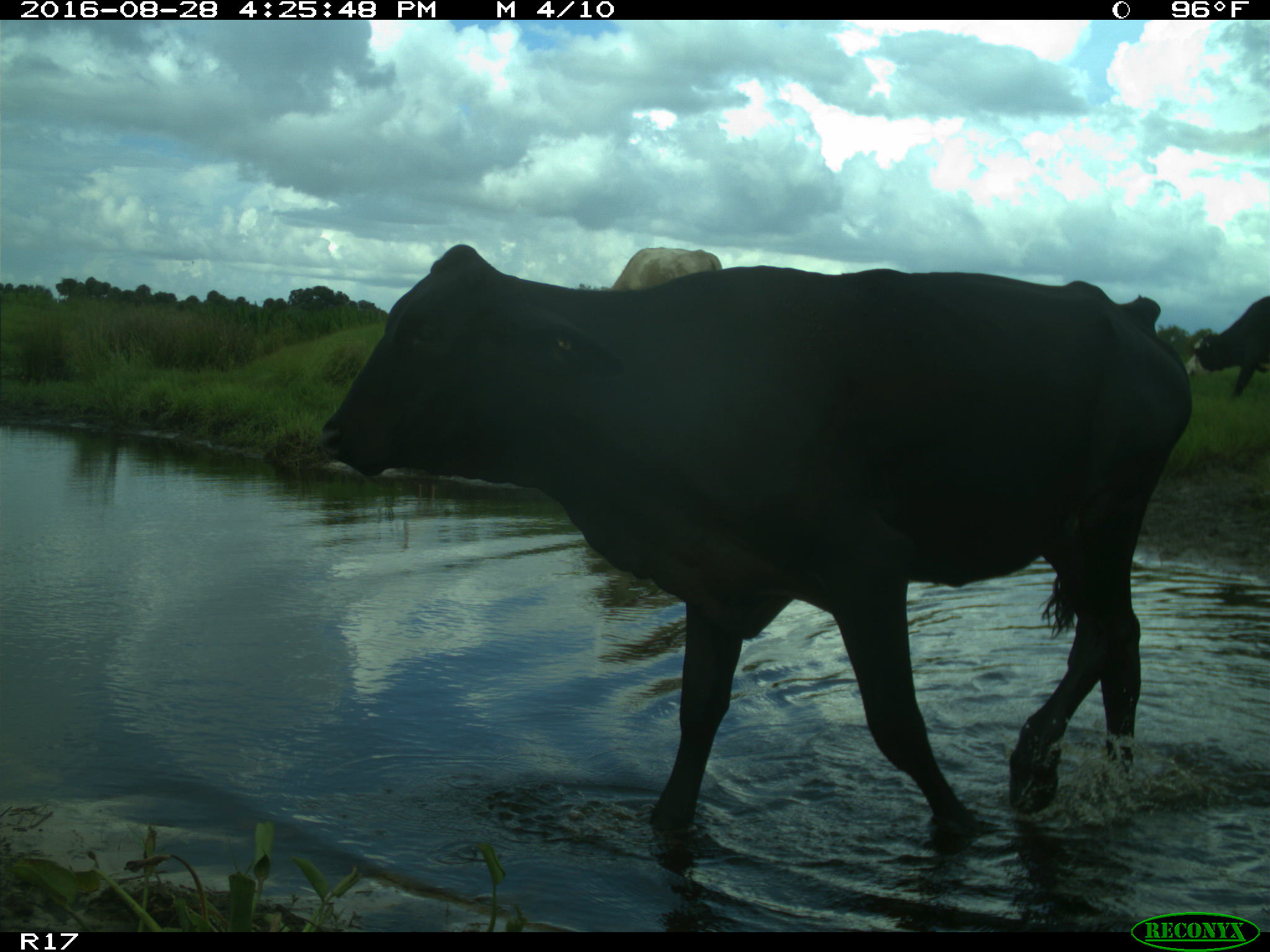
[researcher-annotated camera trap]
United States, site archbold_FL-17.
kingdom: Animalia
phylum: Chordata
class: Mammalia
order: Artiodactyla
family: Bovidae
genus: Bos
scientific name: Bos taurus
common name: domestic cow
Bos taurus (domestic cow).